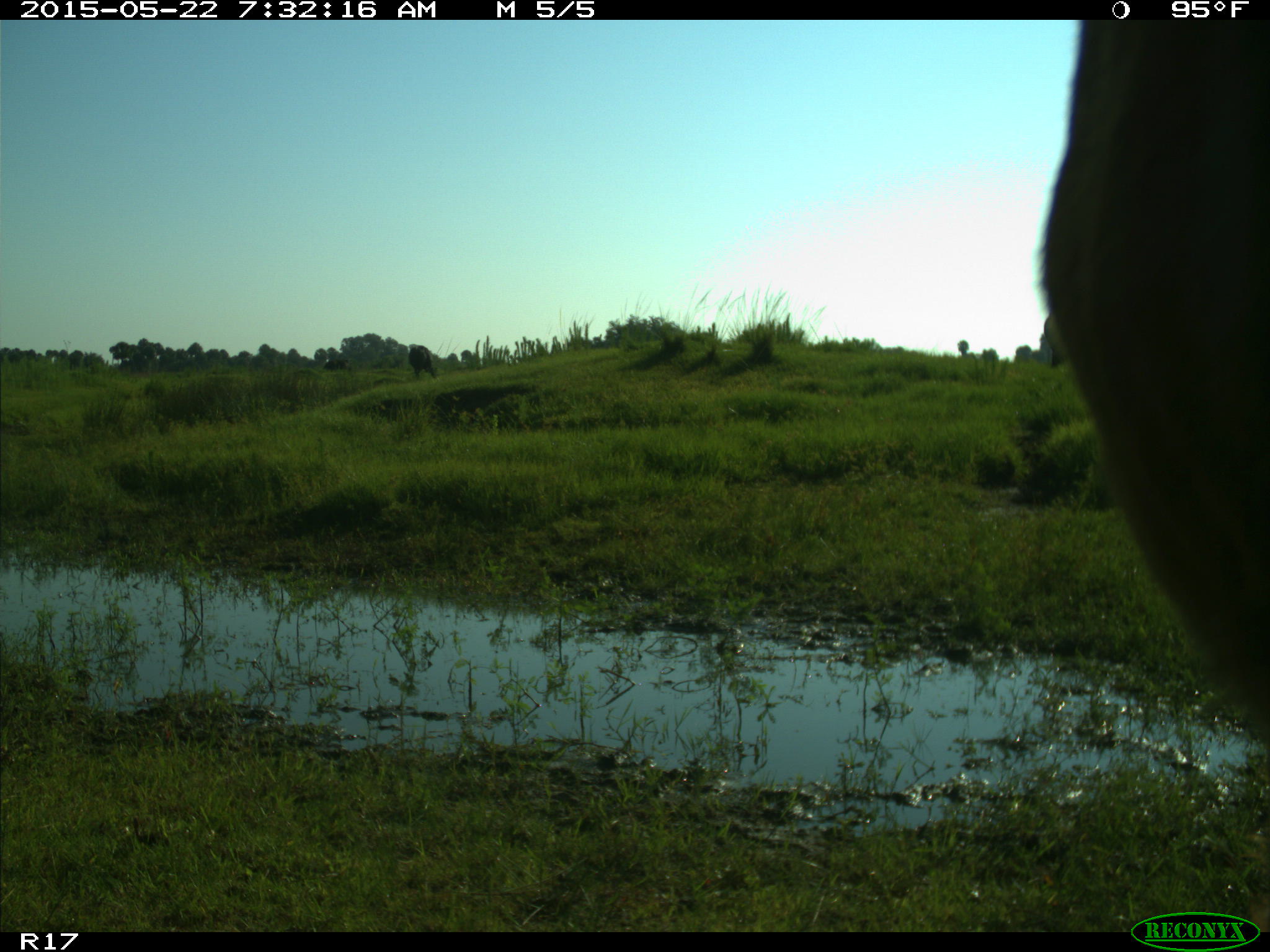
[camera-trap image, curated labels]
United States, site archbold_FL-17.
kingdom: Animalia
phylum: Chordata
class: Mammalia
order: Artiodactyla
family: Bovidae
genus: Bos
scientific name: Bos taurus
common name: domestic cow